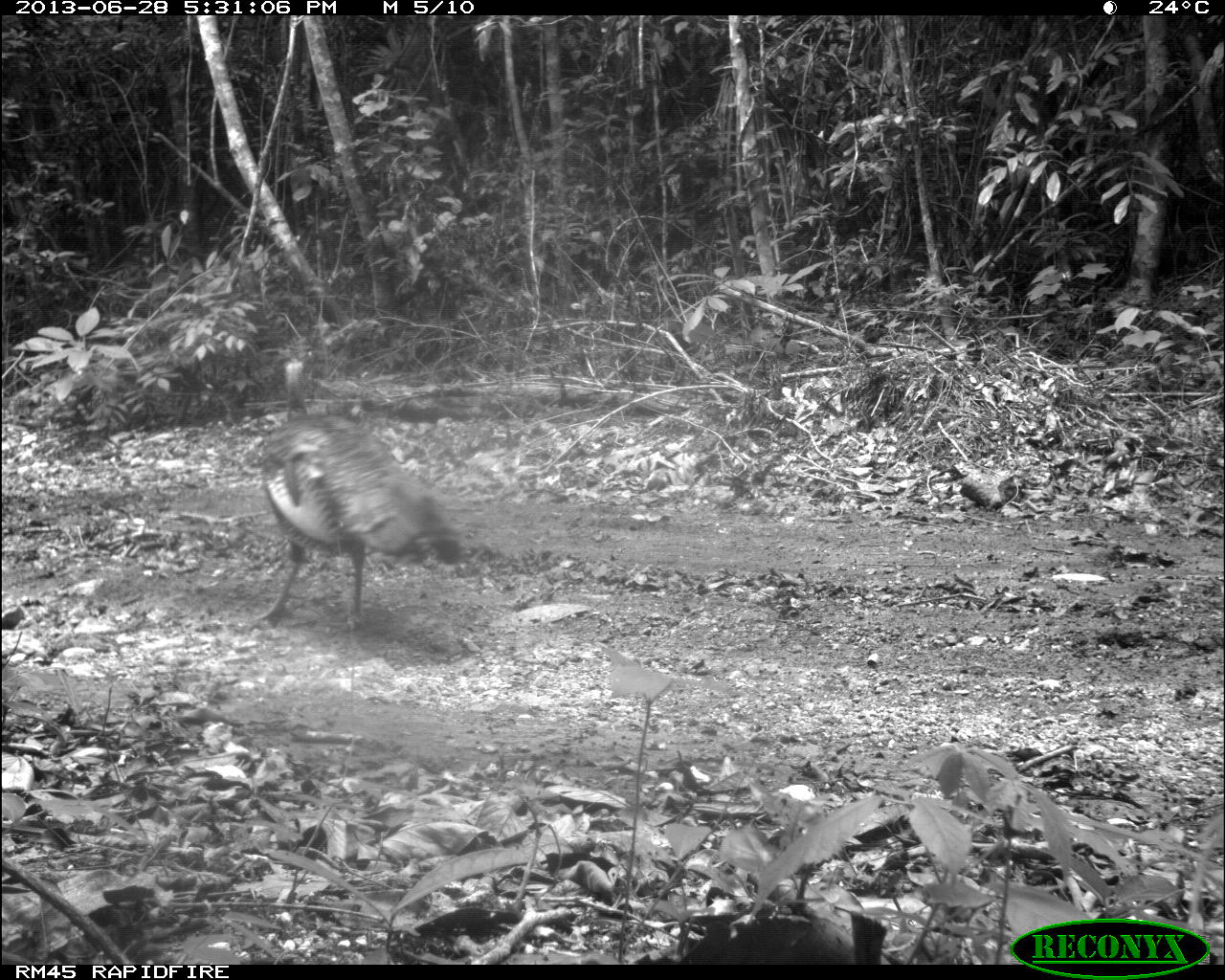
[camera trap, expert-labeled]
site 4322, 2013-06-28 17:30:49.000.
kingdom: Animalia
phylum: Chordata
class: Aves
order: Galliformes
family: Phasianidae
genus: Meleagris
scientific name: Meleagris ocellata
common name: ocellated turkey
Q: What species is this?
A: Meleagris ocellata (ocellated turkey).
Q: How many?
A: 1.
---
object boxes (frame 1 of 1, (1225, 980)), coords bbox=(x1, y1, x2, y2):
meleagris ocellata: bbox=(253, 354, 462, 624)